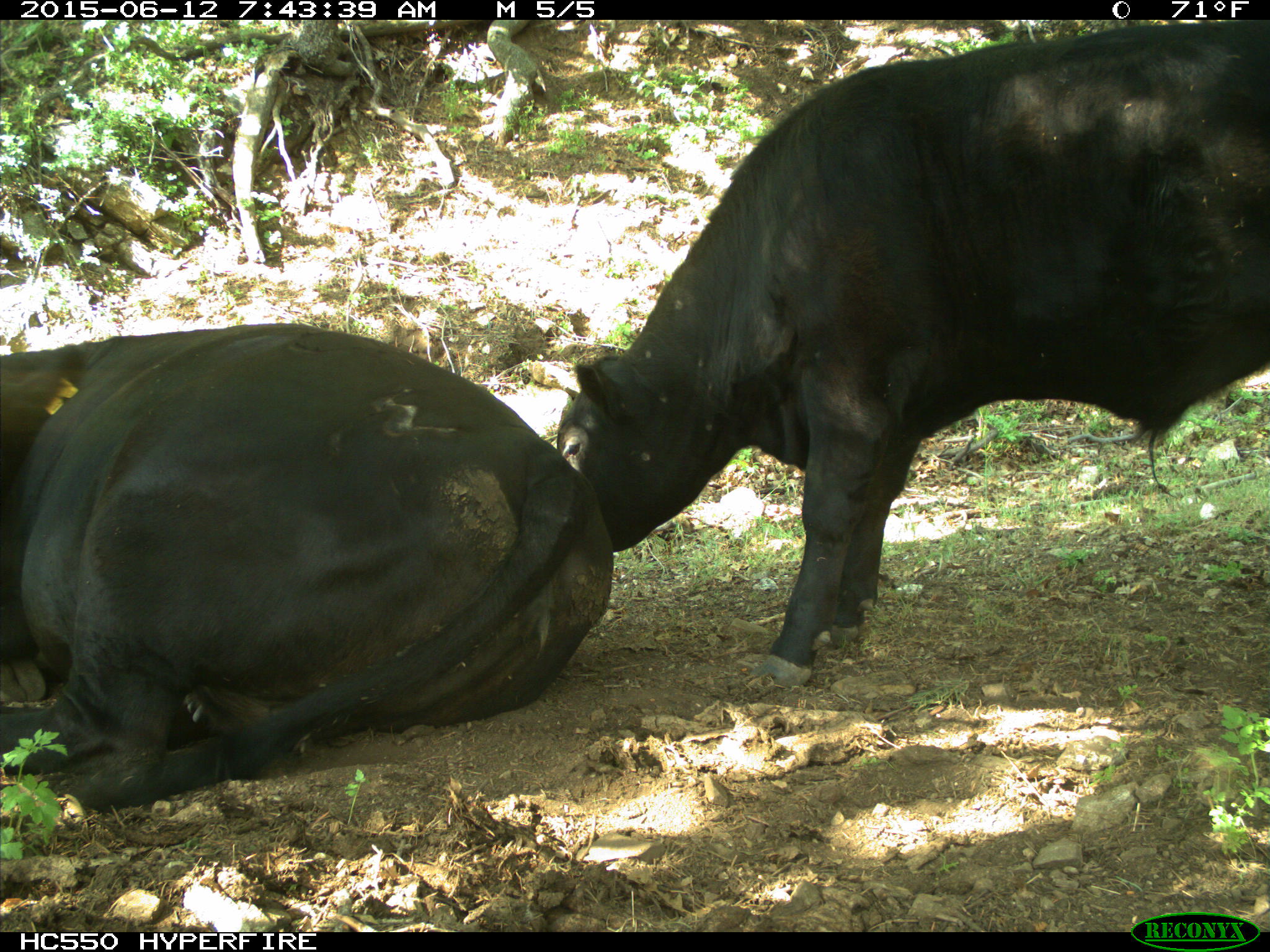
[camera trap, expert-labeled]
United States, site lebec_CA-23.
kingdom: Animalia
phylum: Chordata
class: Mammalia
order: Artiodactyla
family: Bovidae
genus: Bos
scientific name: Bos taurus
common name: domestic cow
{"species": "Bos taurus (domestic cow)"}